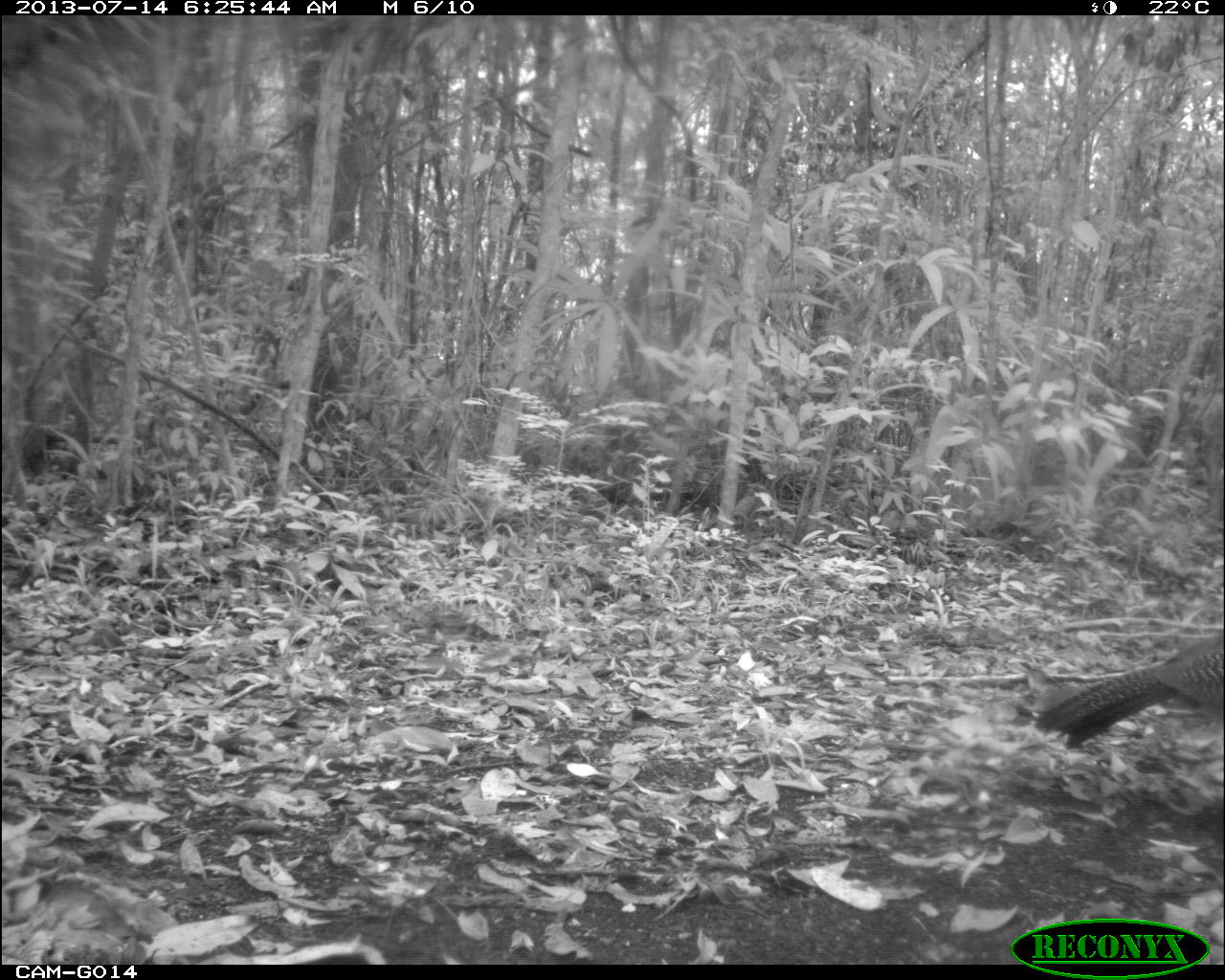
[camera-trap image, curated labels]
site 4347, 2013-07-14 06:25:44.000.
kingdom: Animalia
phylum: Chordata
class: Aves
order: Galliformes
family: Cracidae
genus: Crax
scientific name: Crax rubra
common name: great curassow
Crax rubra (great curassow), count 2.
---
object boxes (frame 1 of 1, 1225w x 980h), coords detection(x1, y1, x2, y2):
crax rubra: detection(1032, 628, 1219, 748)